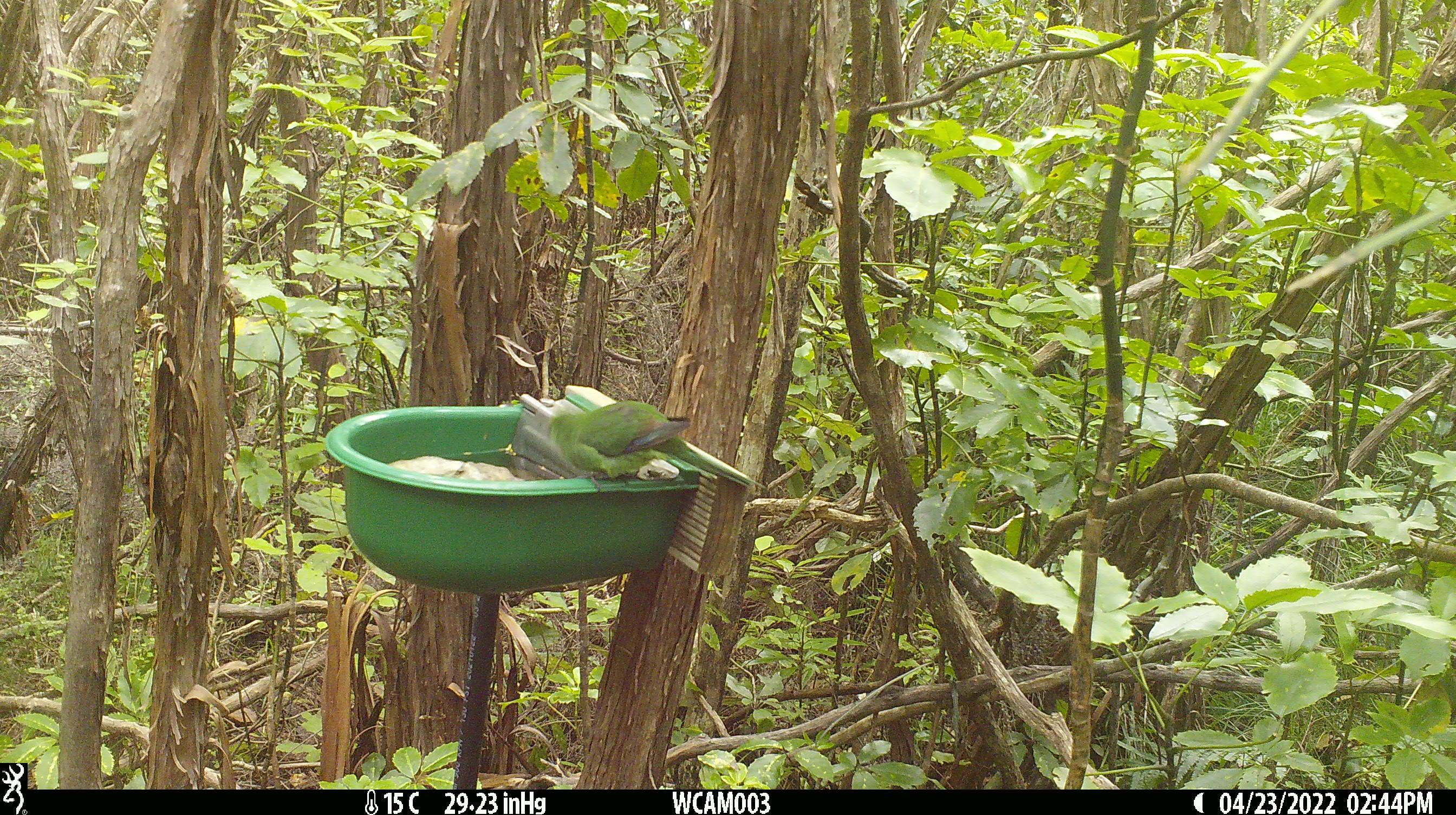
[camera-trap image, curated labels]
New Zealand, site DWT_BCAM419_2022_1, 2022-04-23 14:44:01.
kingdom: Animalia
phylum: Chordata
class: Aves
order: Psittaciformes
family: Psittaculidae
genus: Cyanoramphus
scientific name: Cyanoramphus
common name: parakeet